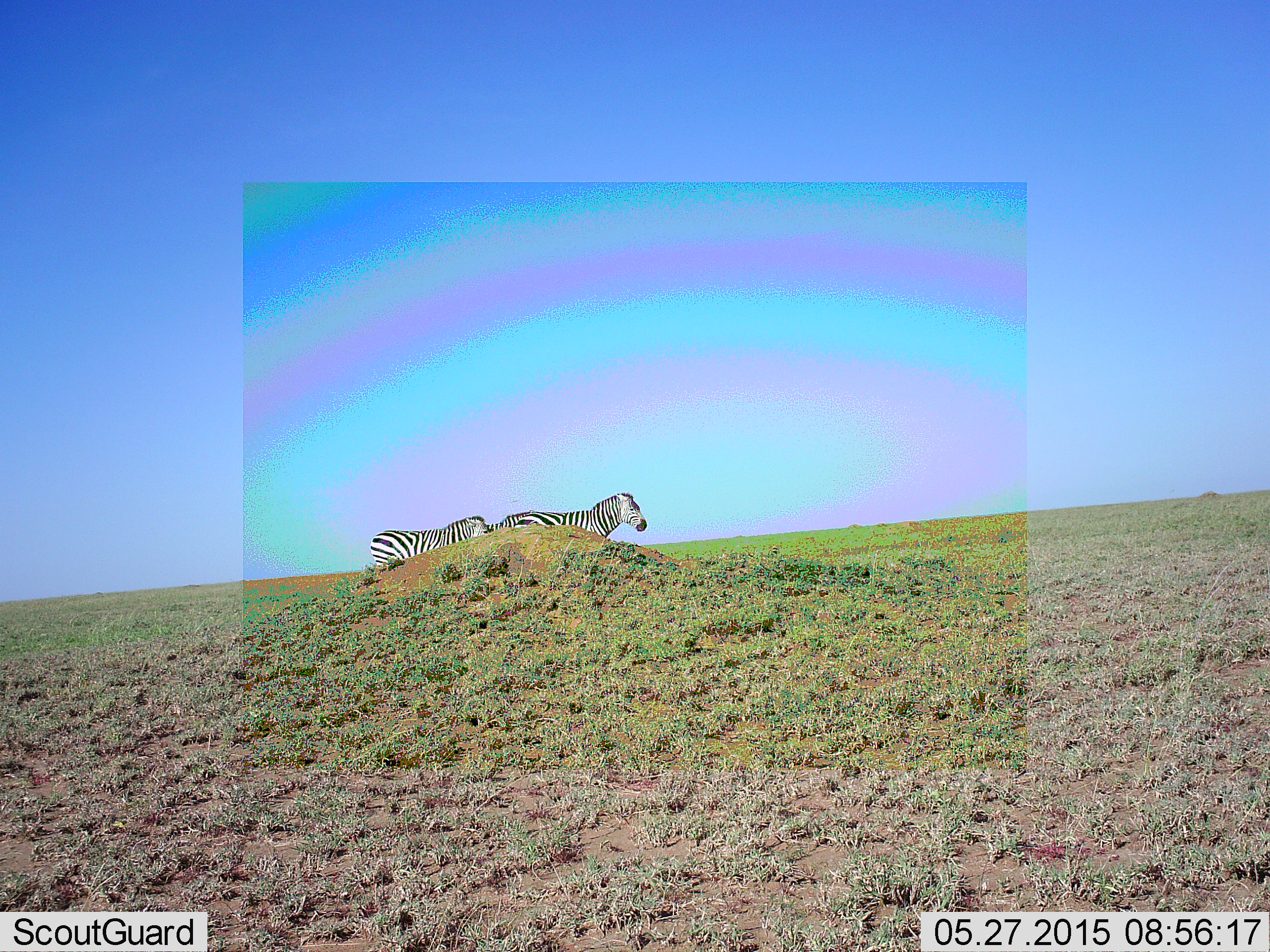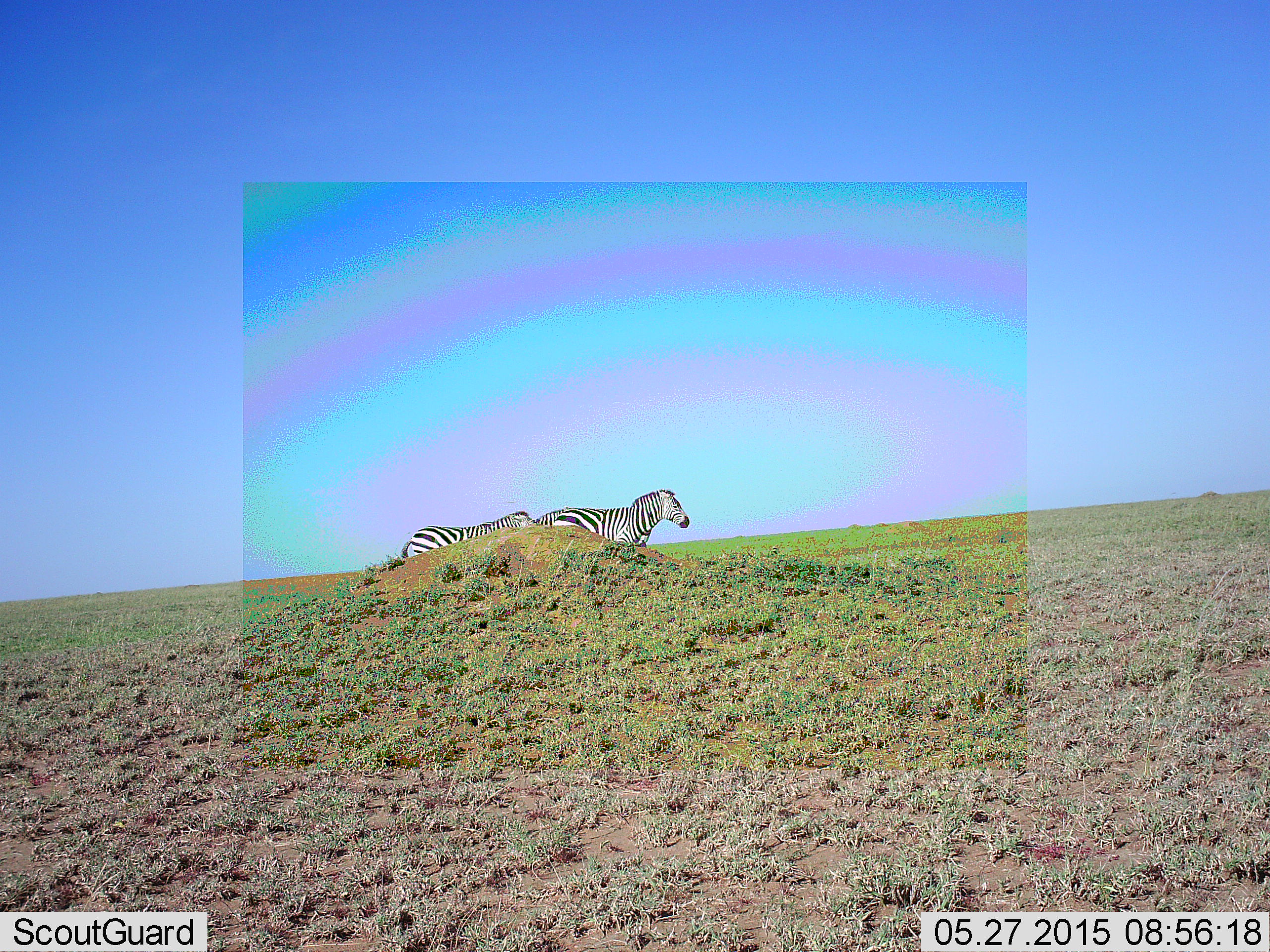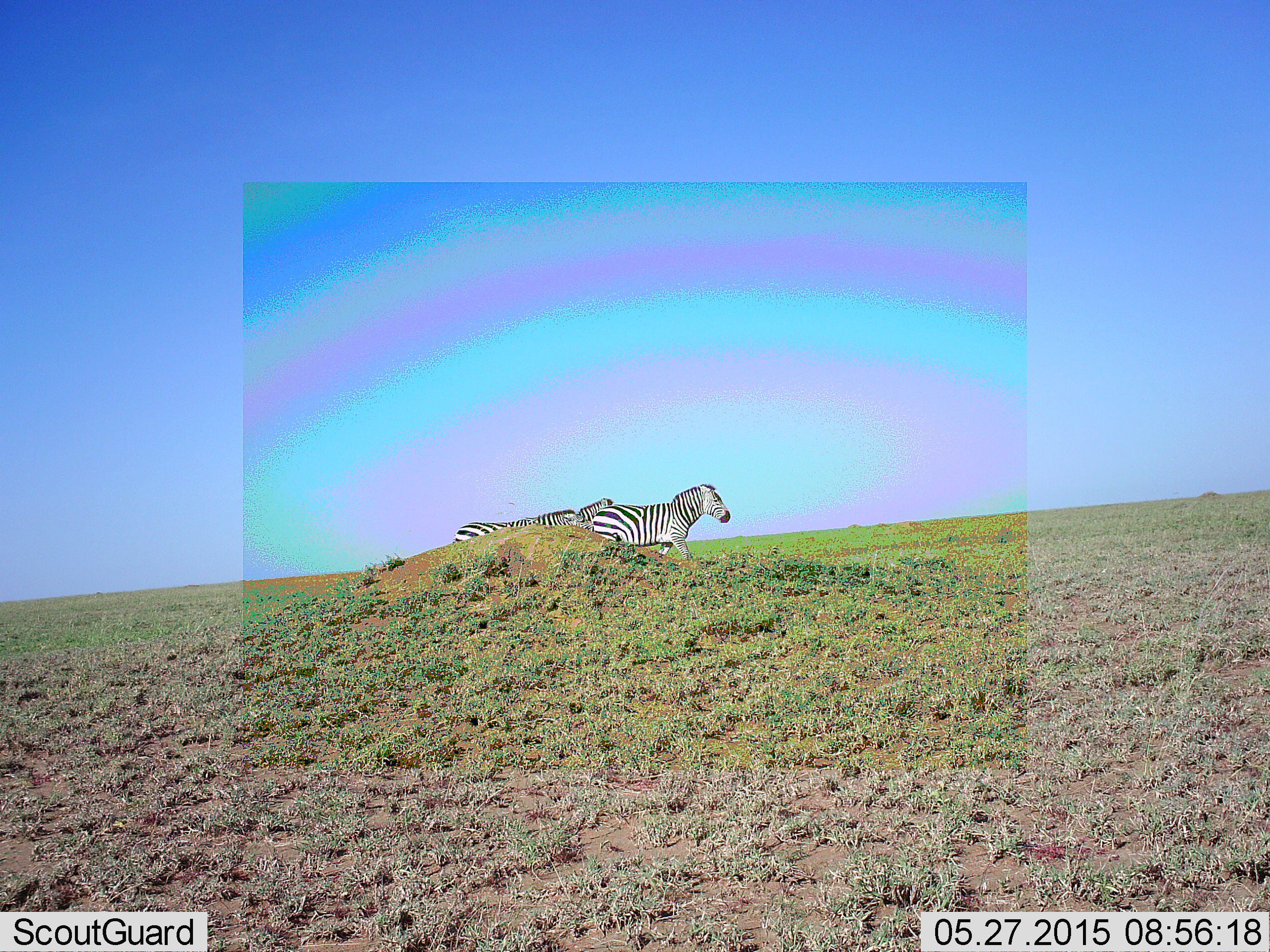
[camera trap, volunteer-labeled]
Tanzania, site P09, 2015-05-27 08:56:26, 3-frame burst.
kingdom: Animalia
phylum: Chordata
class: Mammalia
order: Perissodactyla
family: Equidae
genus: Equus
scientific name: Equus quagga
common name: plains zebra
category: zebra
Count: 2.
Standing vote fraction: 0%.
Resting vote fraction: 0%.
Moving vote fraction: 100%.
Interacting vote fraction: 0%.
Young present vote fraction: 0%.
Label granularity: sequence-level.